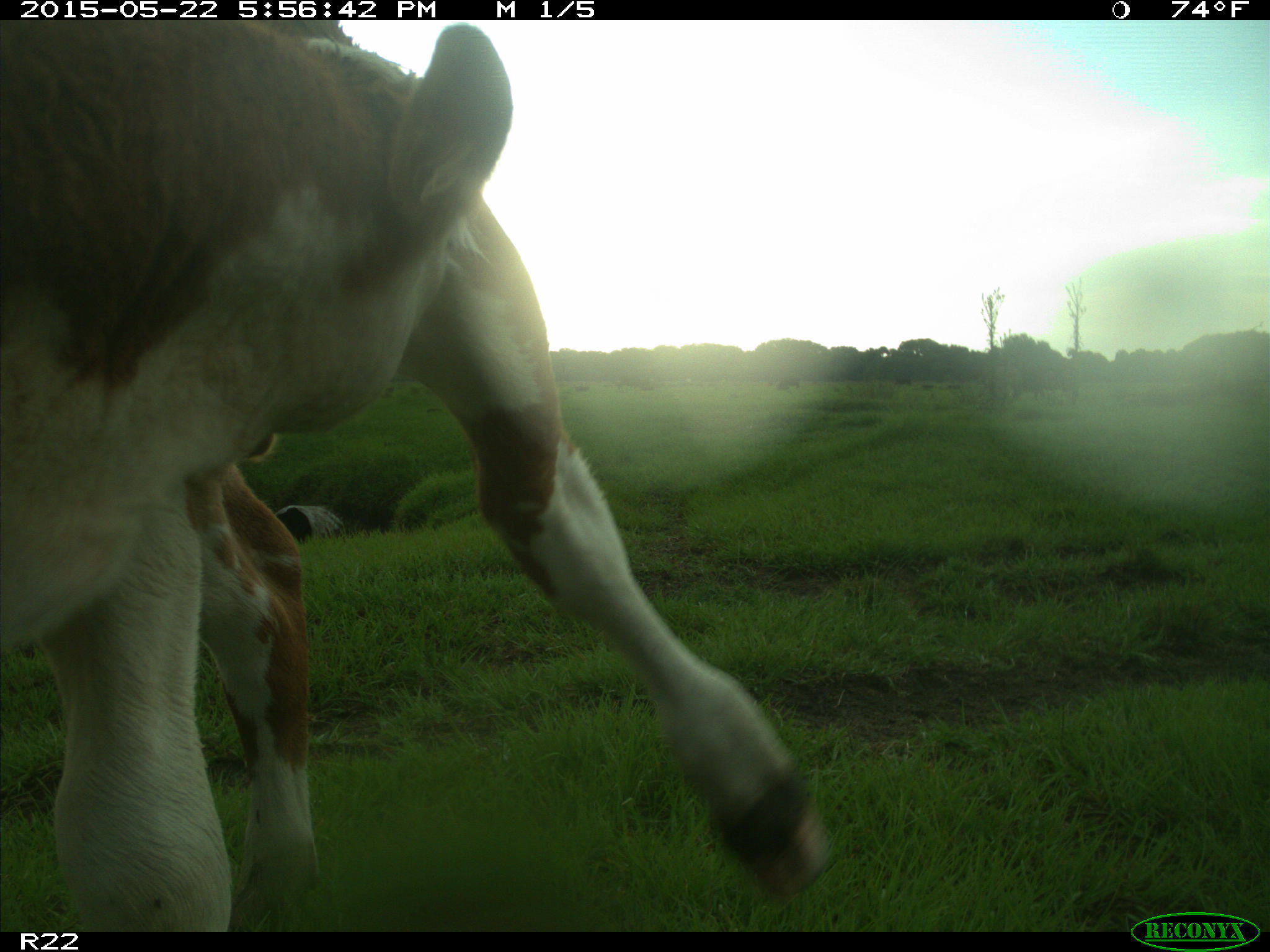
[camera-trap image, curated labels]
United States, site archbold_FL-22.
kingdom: Animalia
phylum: Chordata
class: Mammalia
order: Artiodactyla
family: Bovidae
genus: Bos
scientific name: Bos taurus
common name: domestic cow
Bos taurus (domestic cow).